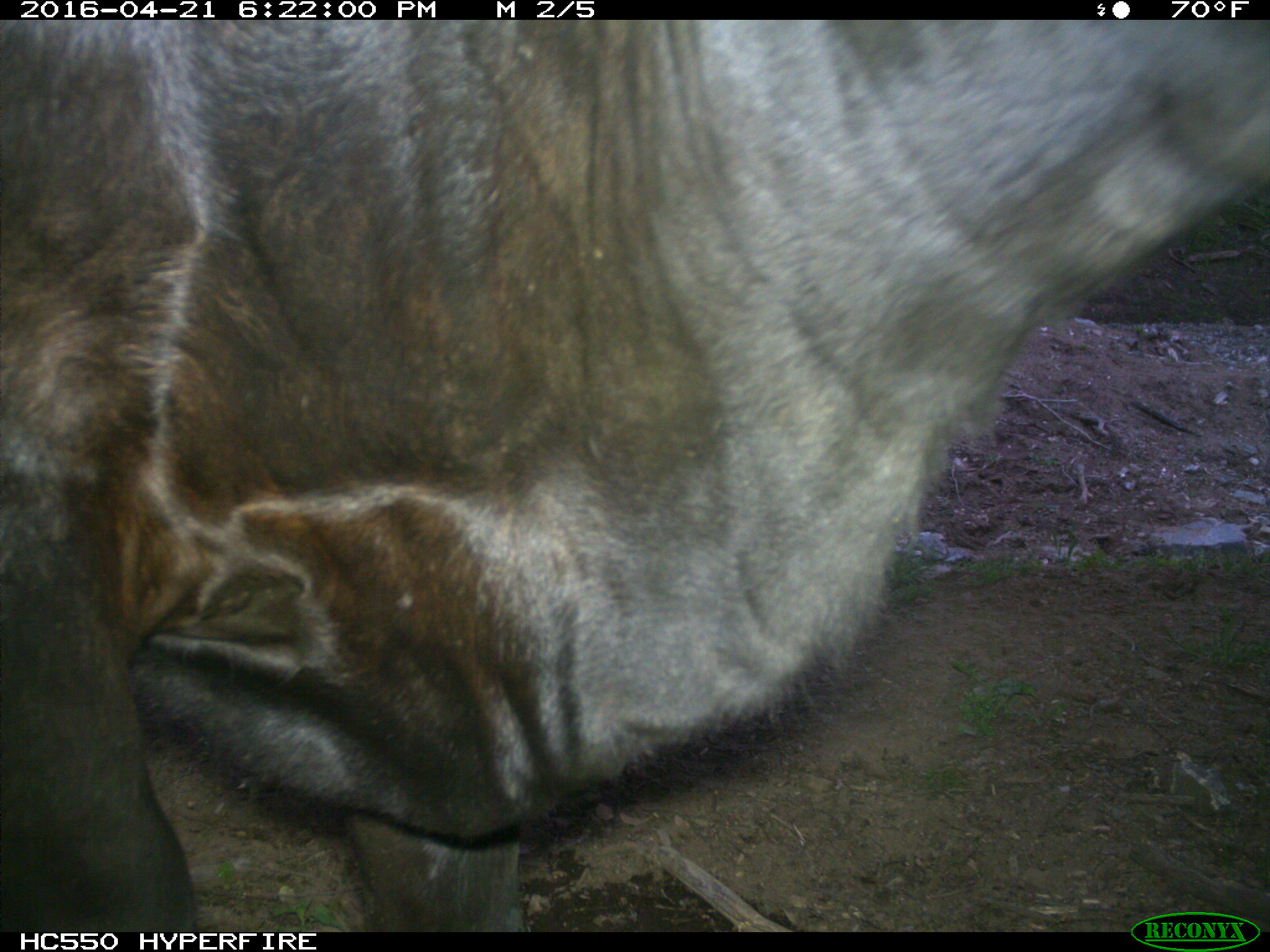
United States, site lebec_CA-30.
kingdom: Animalia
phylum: Chordata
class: Mammalia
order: Artiodactyla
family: Bovidae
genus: Bos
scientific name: Bos taurus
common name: domestic cow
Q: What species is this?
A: Bos taurus (domestic cow).